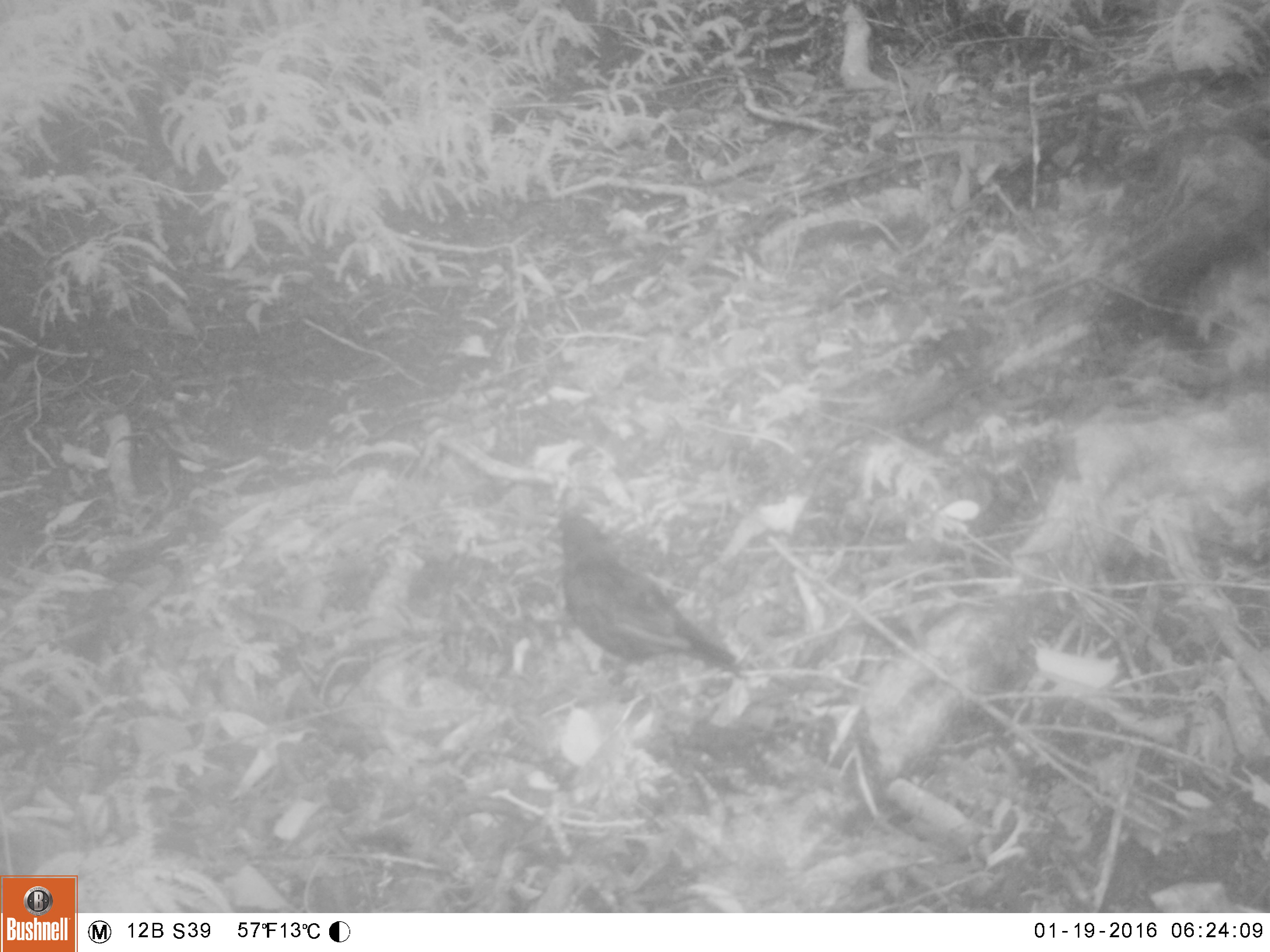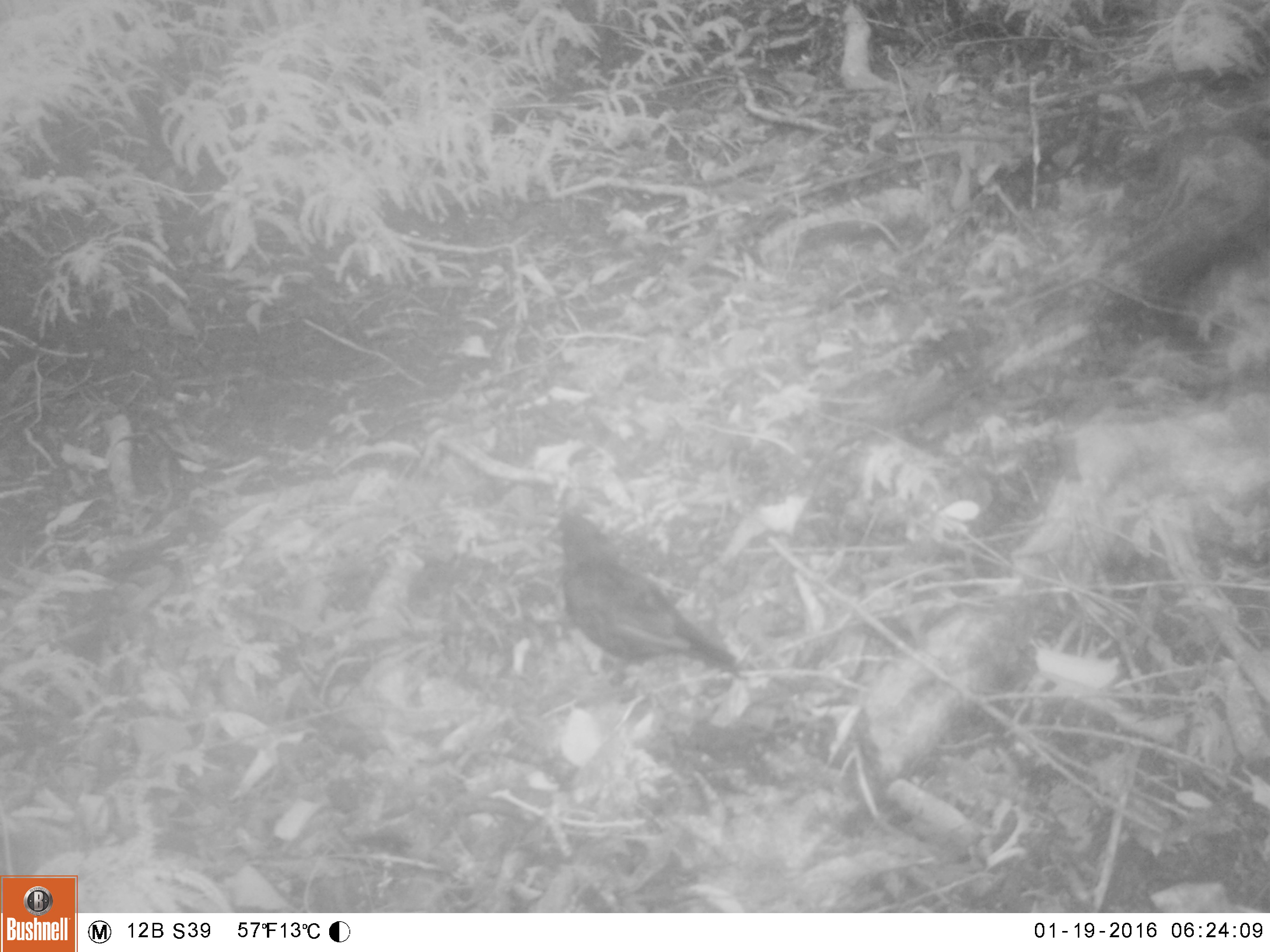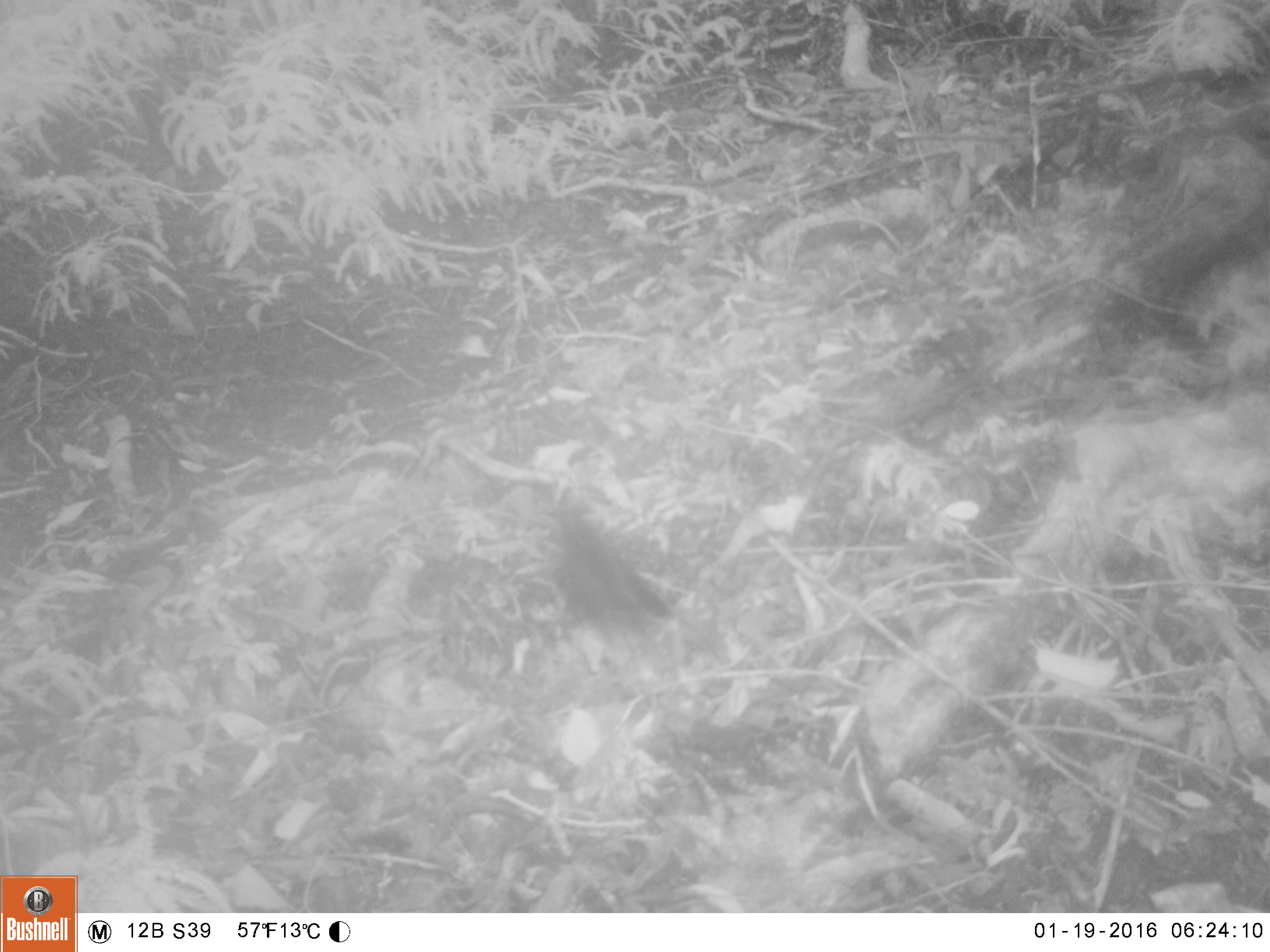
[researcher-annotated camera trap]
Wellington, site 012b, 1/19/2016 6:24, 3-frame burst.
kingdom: Animalia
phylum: Chordata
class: Aves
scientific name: Aves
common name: bird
Bird (Aves).